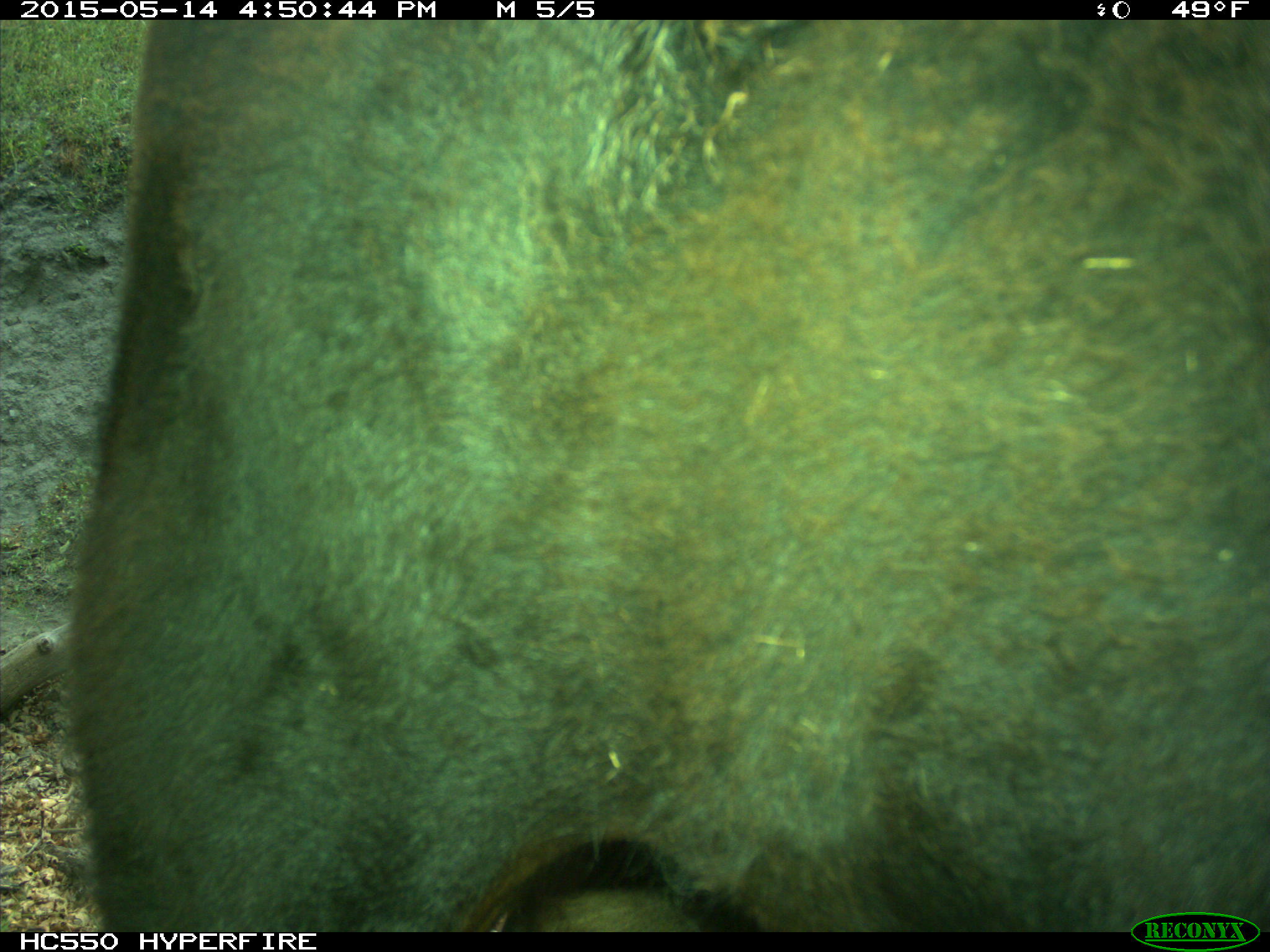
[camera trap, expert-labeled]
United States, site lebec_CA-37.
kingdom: Animalia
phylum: Chordata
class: Mammalia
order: Artiodactyla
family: Bovidae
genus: Bos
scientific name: Bos taurus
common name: domestic cow